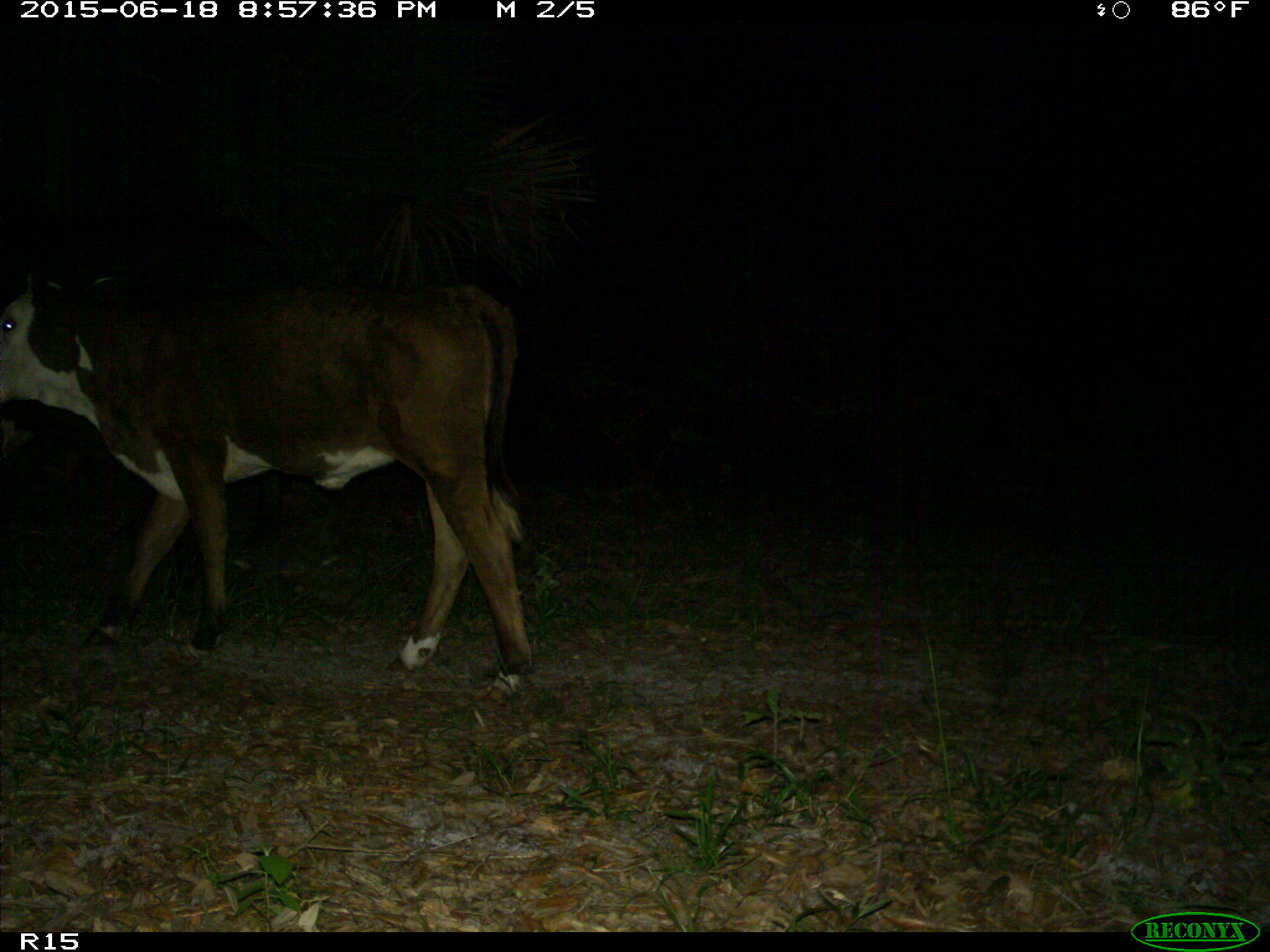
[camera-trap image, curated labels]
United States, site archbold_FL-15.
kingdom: Animalia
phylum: Chordata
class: Mammalia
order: Artiodactyla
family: Bovidae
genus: Bos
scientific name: Bos taurus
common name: domestic cow